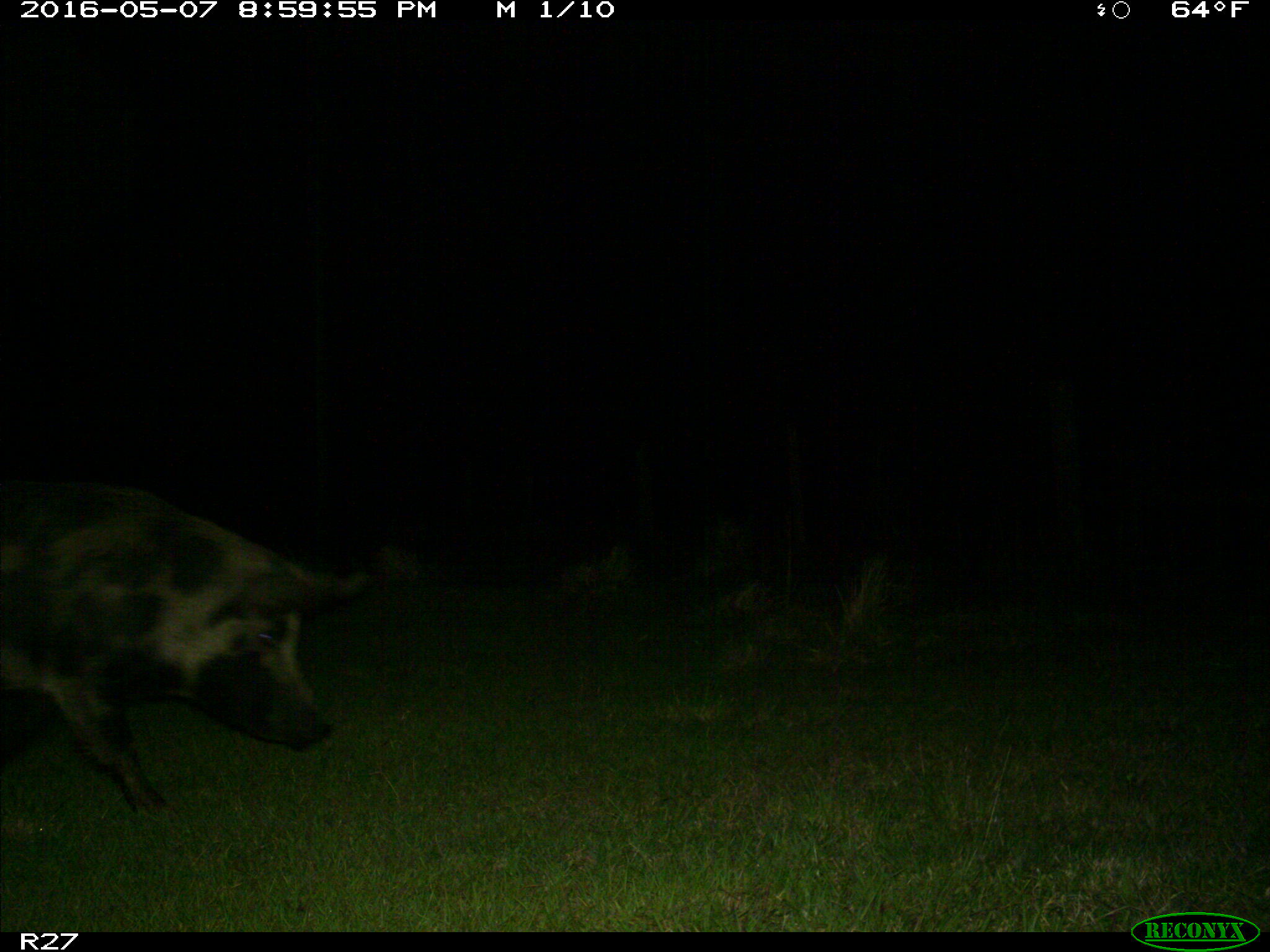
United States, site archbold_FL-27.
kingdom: Animalia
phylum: Chordata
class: Mammalia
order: Artiodactyla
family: Suidae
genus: Sus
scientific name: Sus scrofa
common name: wild boar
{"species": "Sus scrofa (wild boar)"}